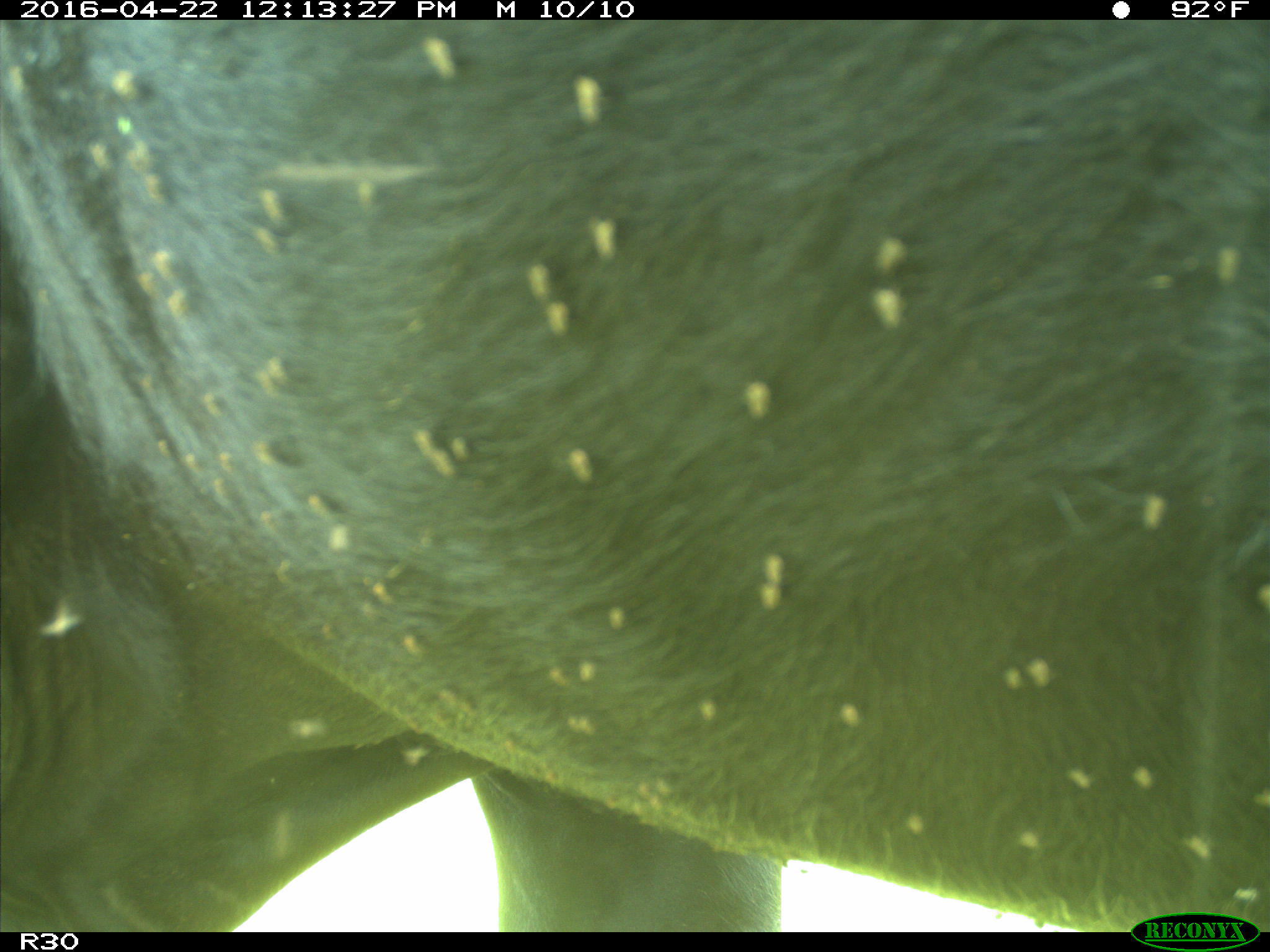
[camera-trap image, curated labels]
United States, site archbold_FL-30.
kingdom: Animalia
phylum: Chordata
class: Mammalia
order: Artiodactyla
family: Bovidae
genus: Bos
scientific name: Bos taurus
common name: domestic cow